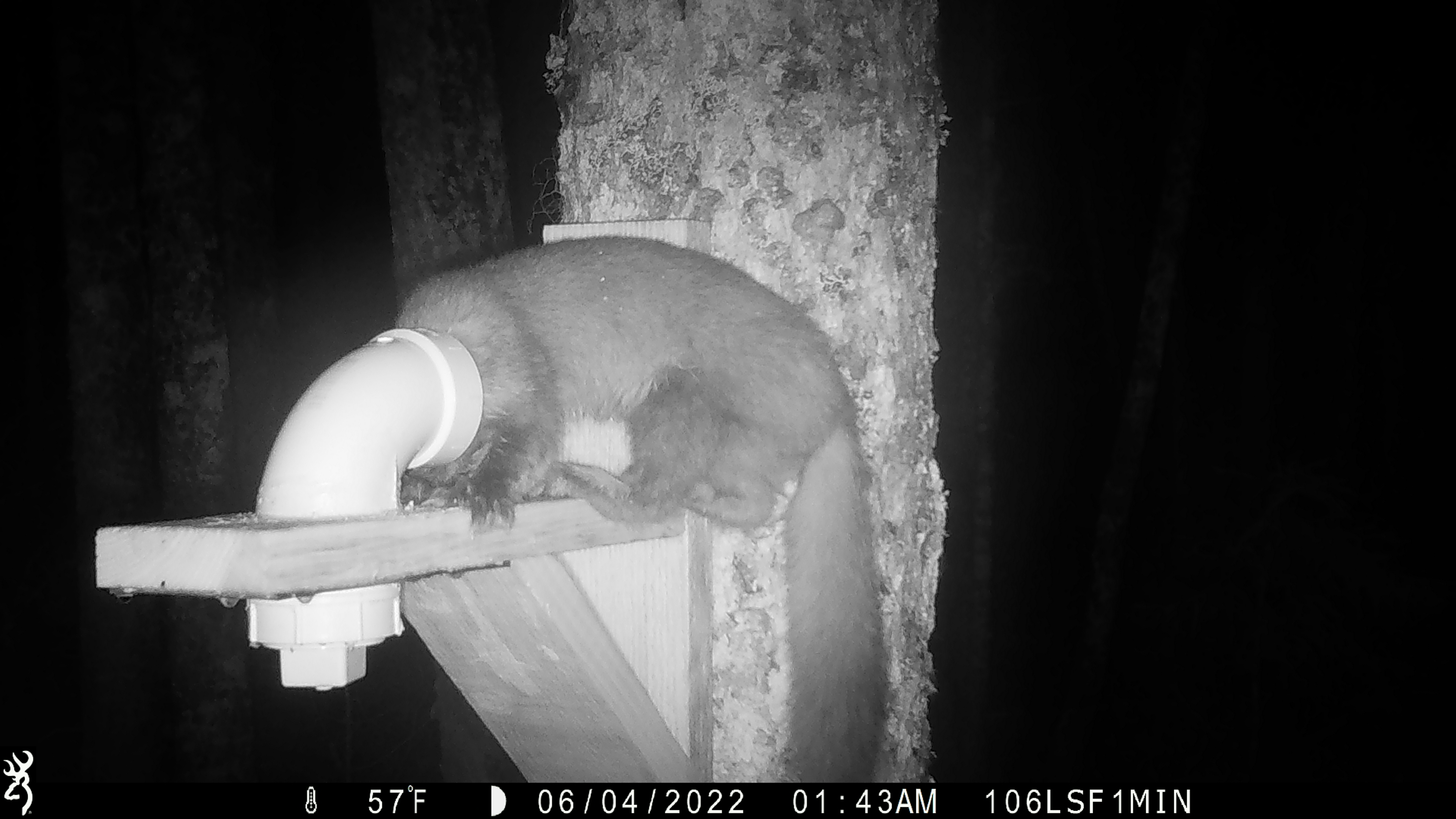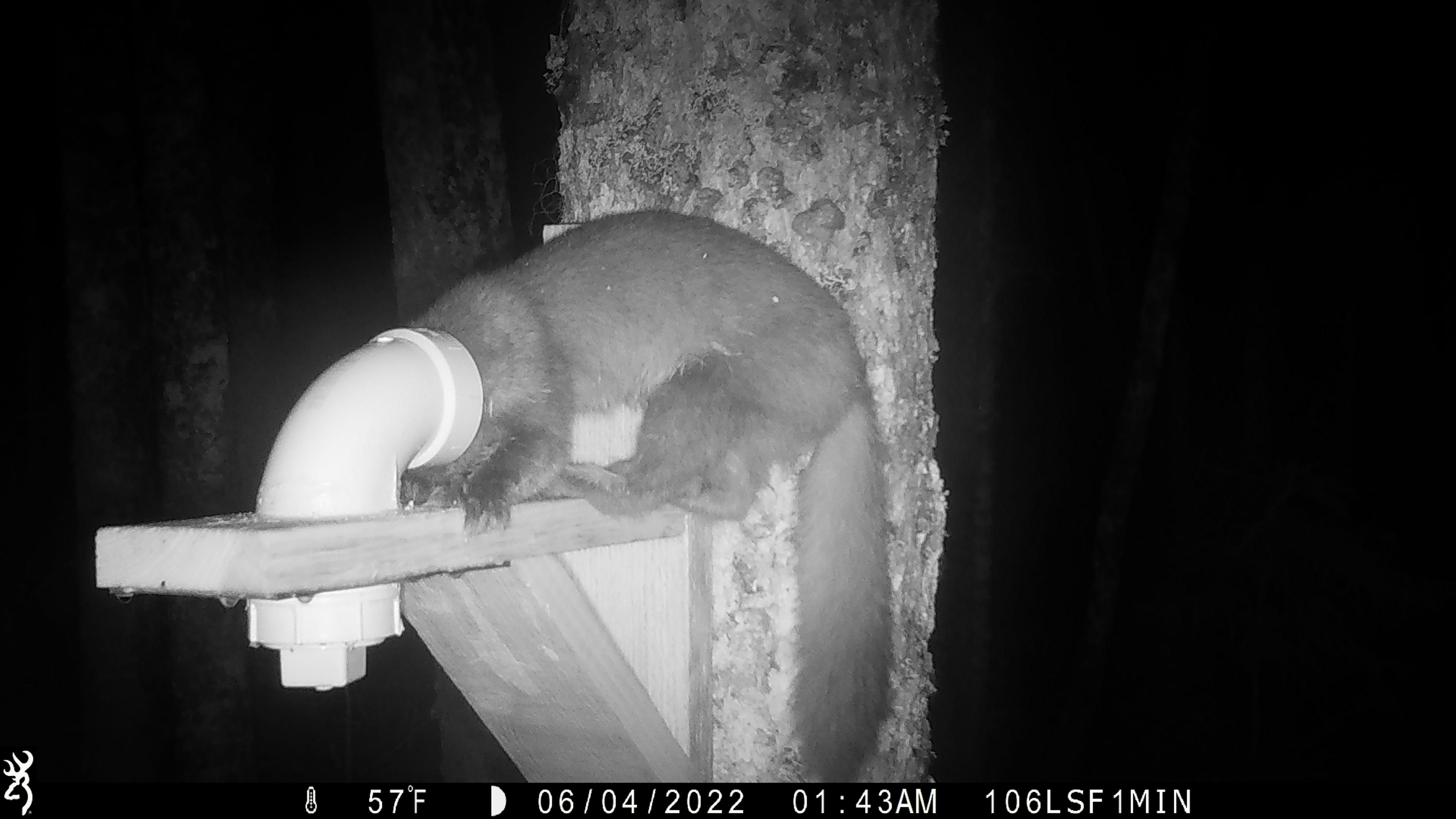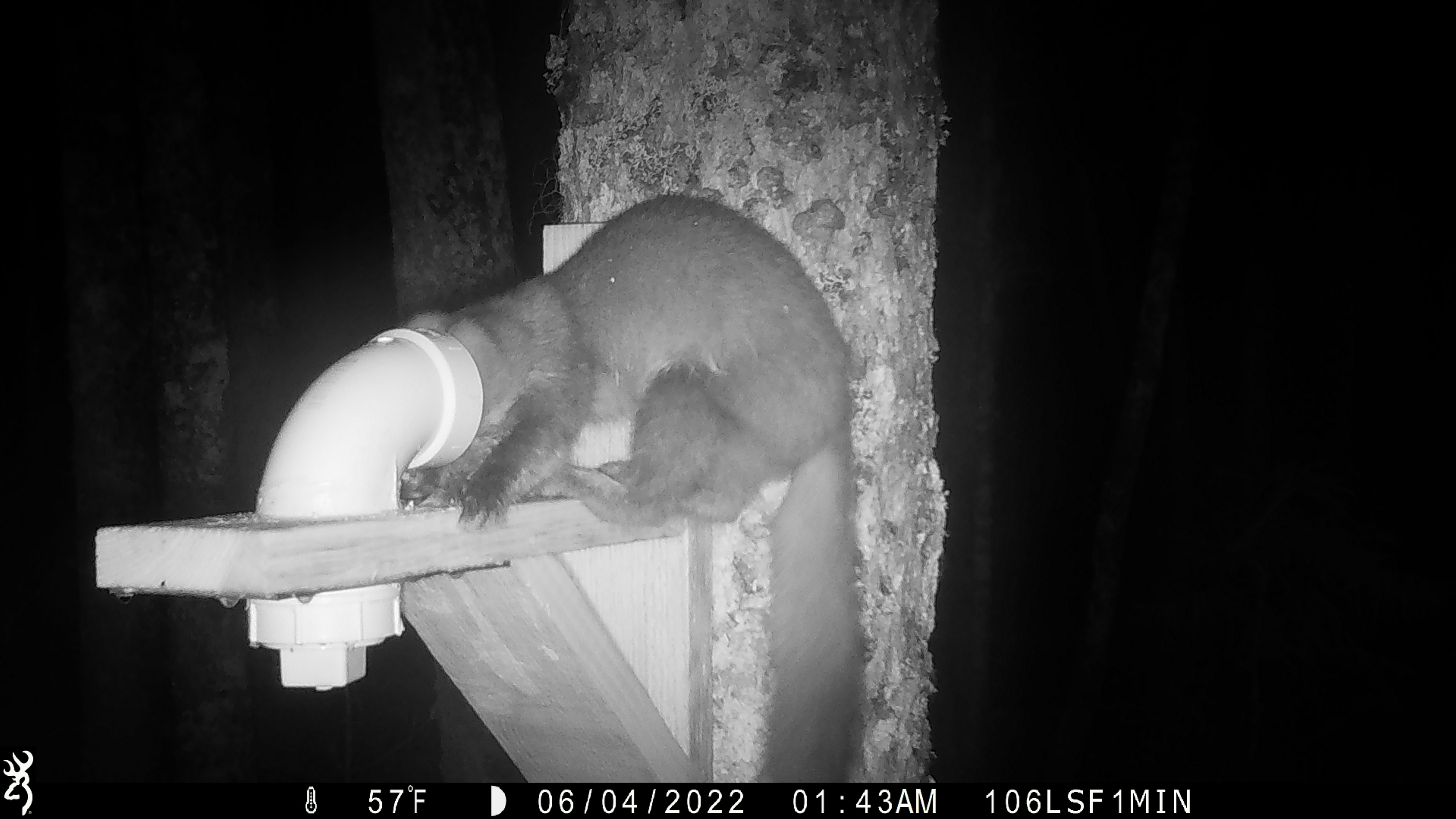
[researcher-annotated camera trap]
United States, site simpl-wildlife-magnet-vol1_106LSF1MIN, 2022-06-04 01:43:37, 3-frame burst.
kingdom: Animalia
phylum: Chordata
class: Mammalia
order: Carnivora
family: Mustelidae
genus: Martes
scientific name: Martes americana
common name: american marten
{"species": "american marten (Martes americana)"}